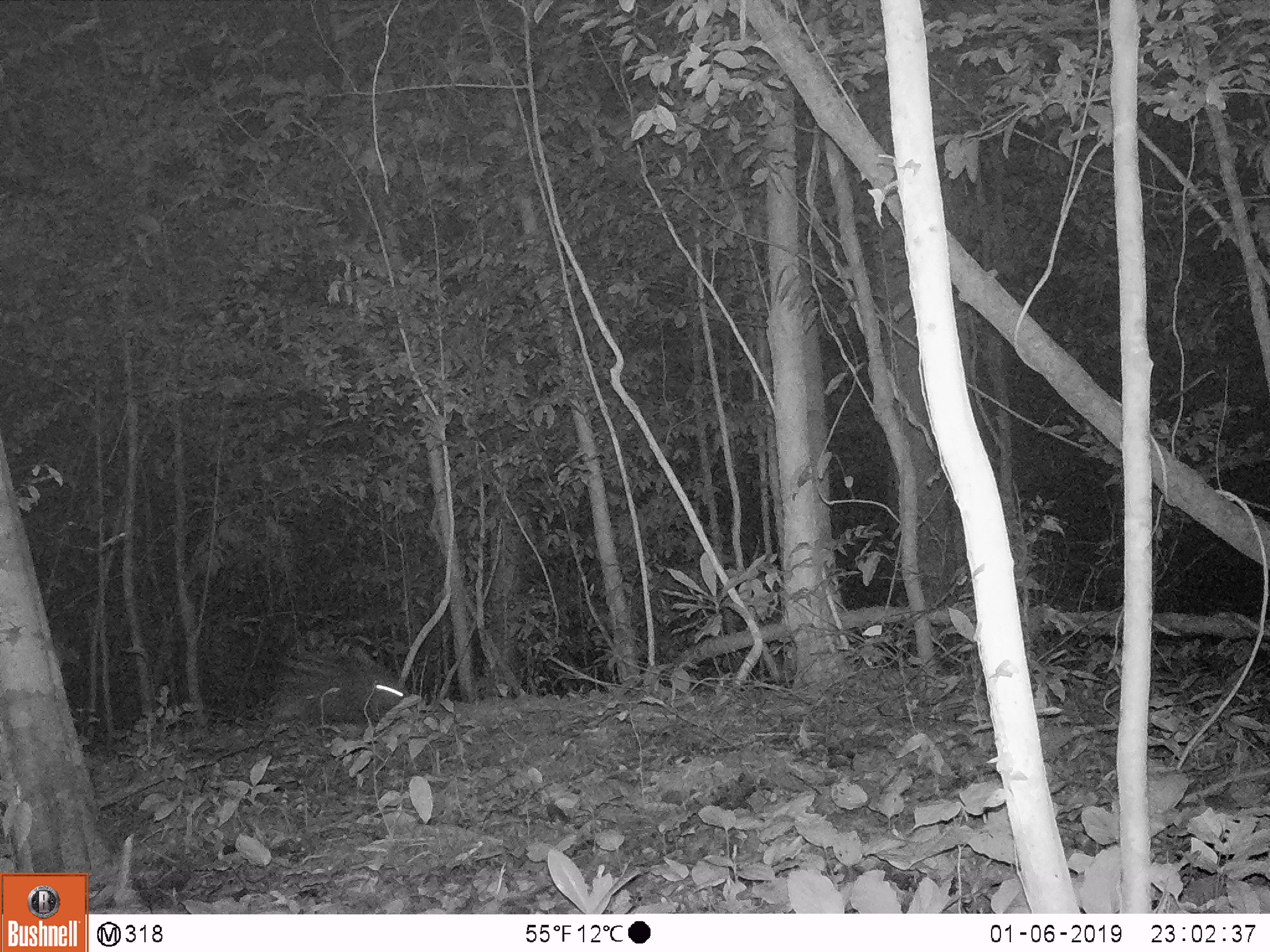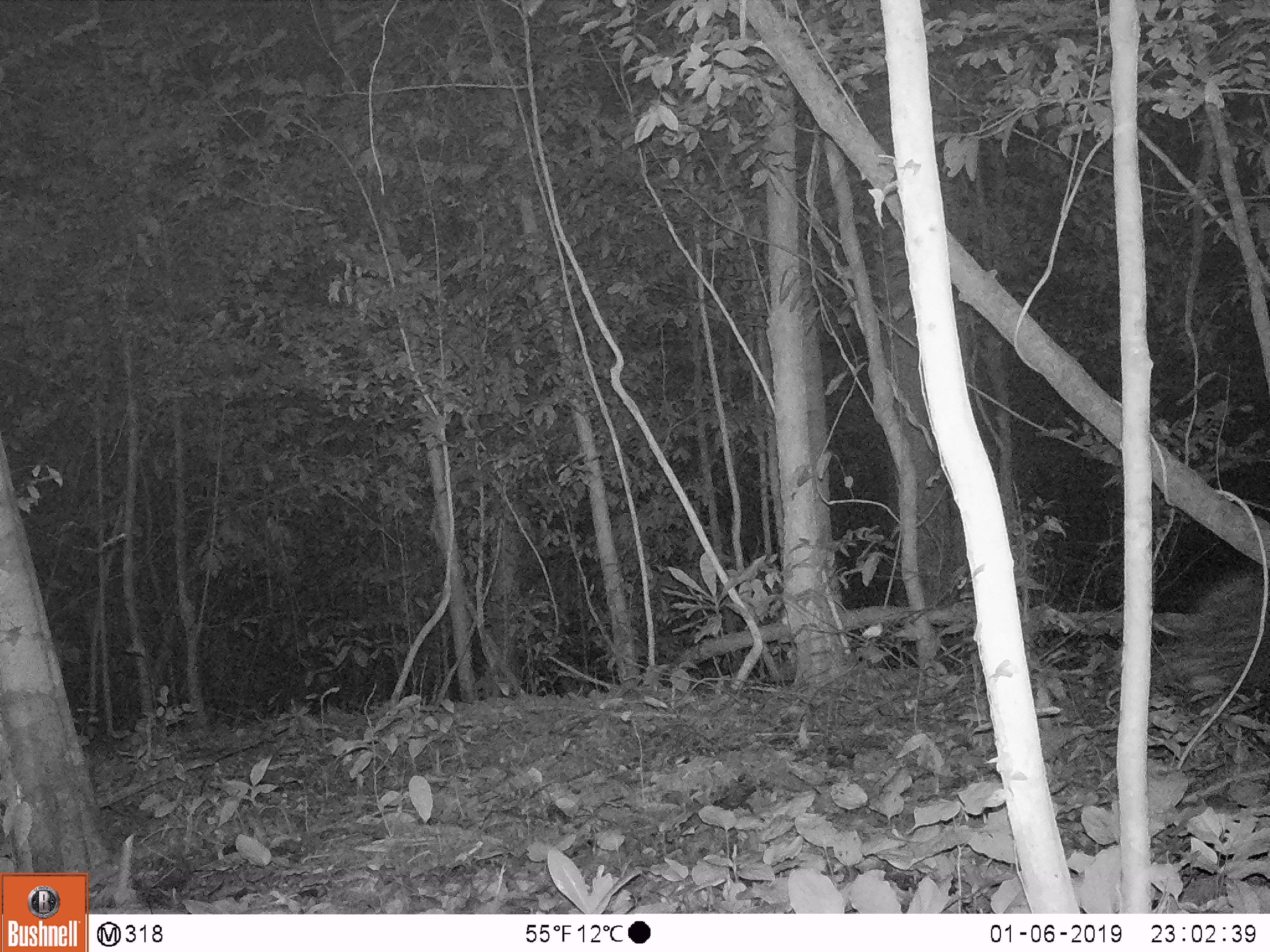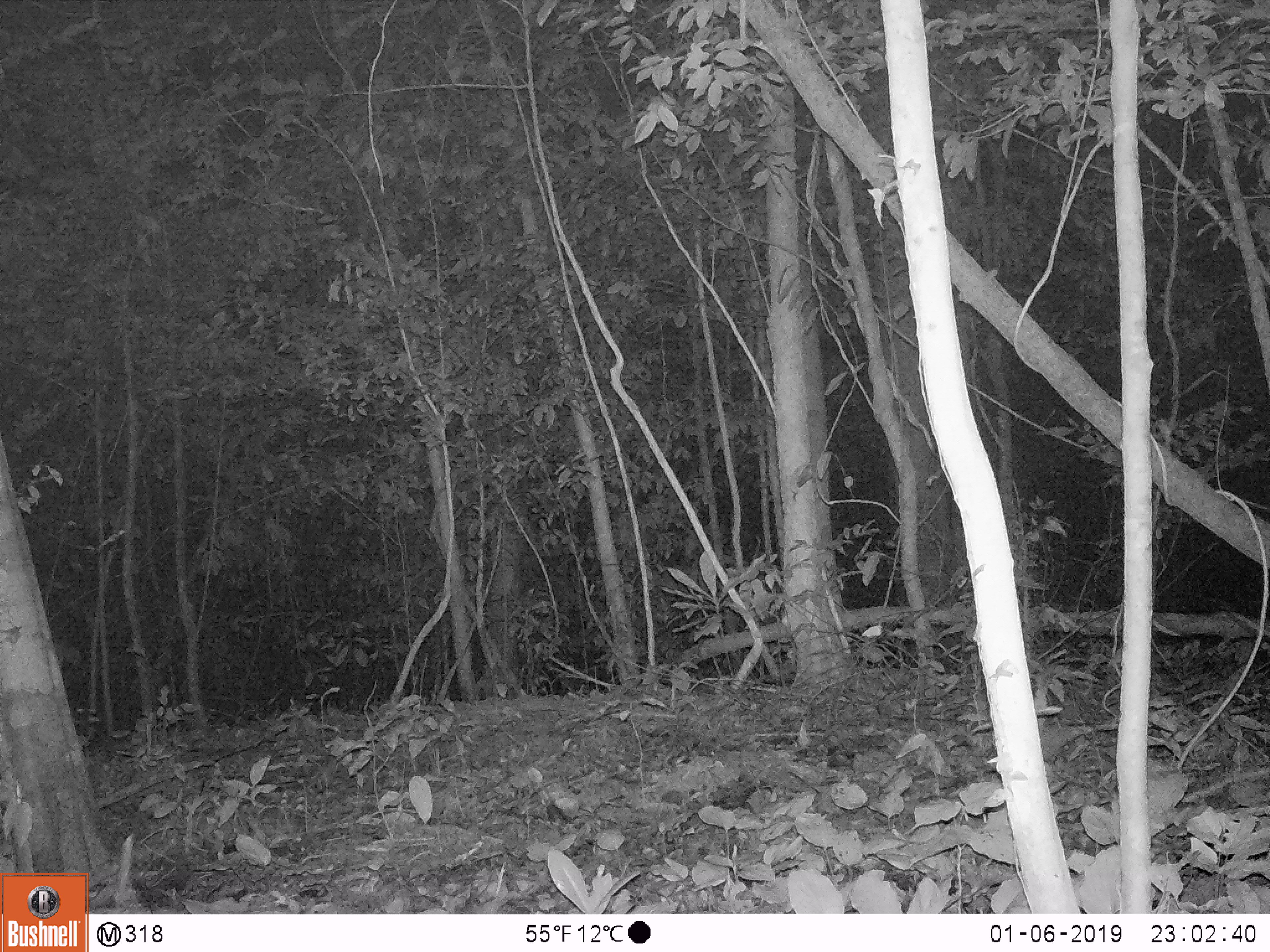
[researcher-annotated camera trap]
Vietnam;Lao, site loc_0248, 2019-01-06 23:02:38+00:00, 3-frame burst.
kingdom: Animalia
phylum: Chordata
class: Mammalia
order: Rodentia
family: Hystricidae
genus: Hystrix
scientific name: Hystrix brachyura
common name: malayan porcupine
Malayan porcupine (Hystrix brachyura). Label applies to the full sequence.